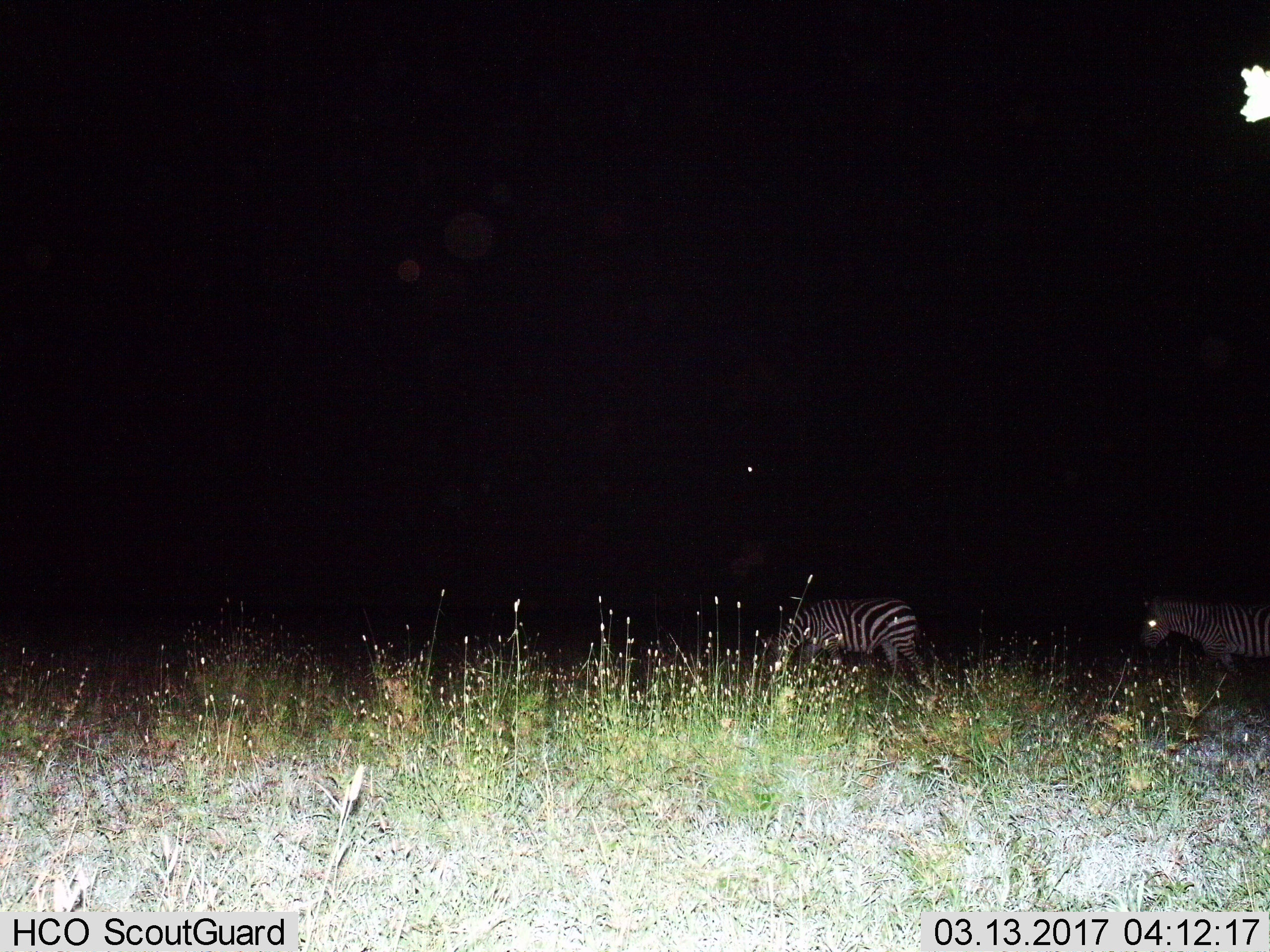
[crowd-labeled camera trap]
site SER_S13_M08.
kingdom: Animalia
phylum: Chordata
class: Mammalia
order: Perissodactyla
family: Equidae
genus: Equus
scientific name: Equus quagga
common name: plains zebra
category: zebraplains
Zebraplains (plains zebra) (Equus quagga), count 2. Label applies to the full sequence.